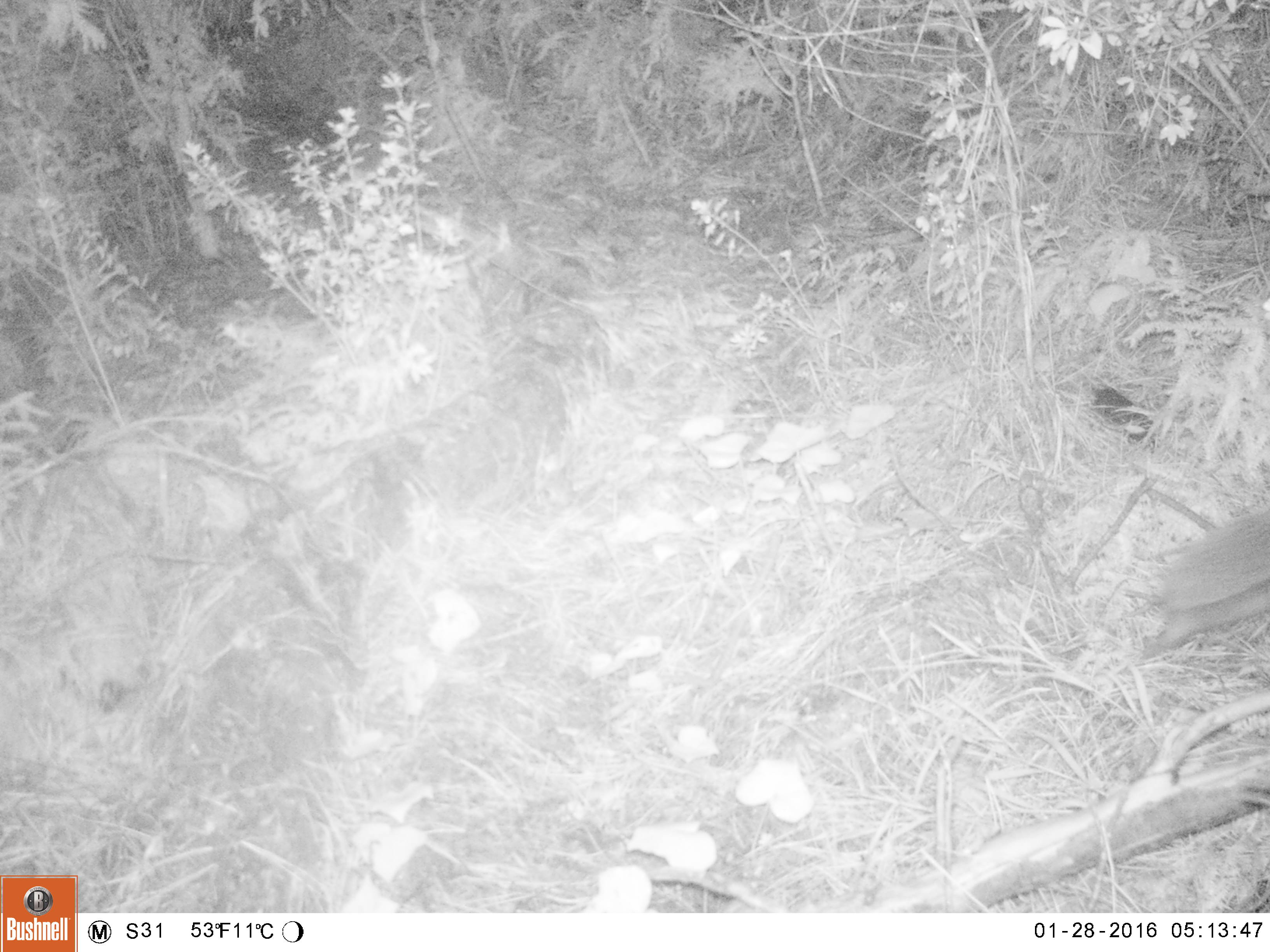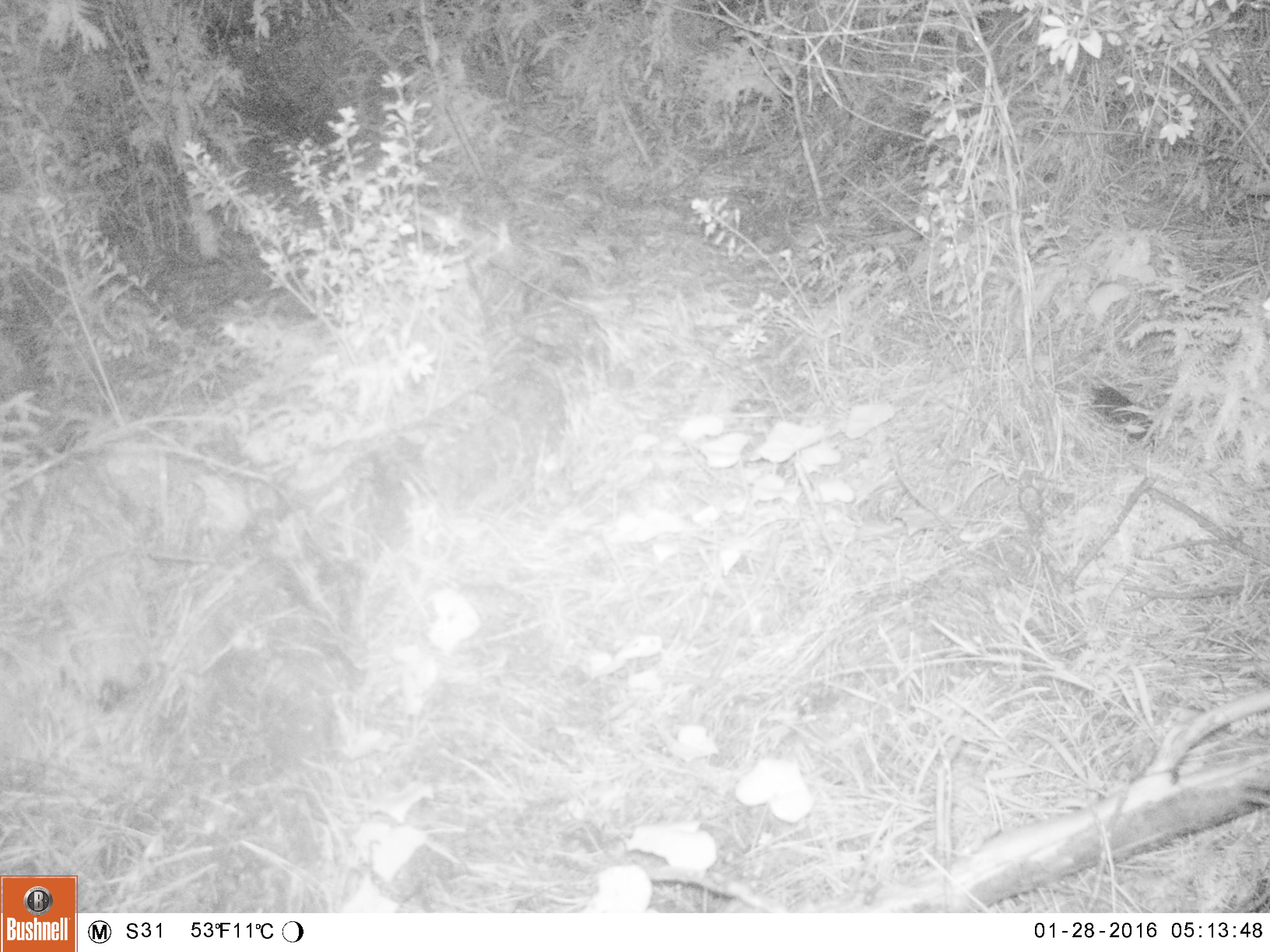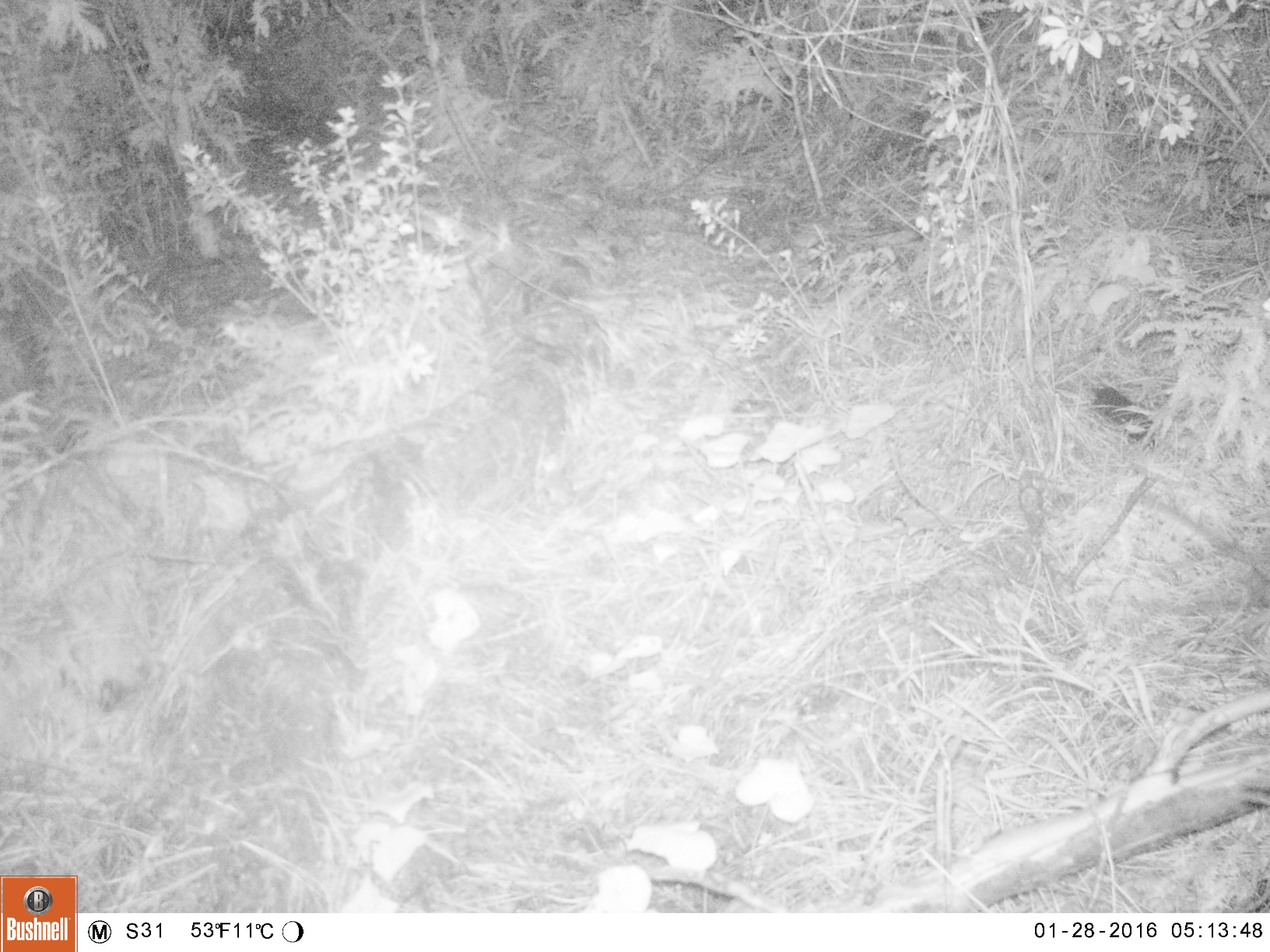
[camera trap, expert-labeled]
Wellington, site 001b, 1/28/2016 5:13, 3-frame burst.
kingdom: Animalia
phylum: Chordata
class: Aves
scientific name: Aves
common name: bird